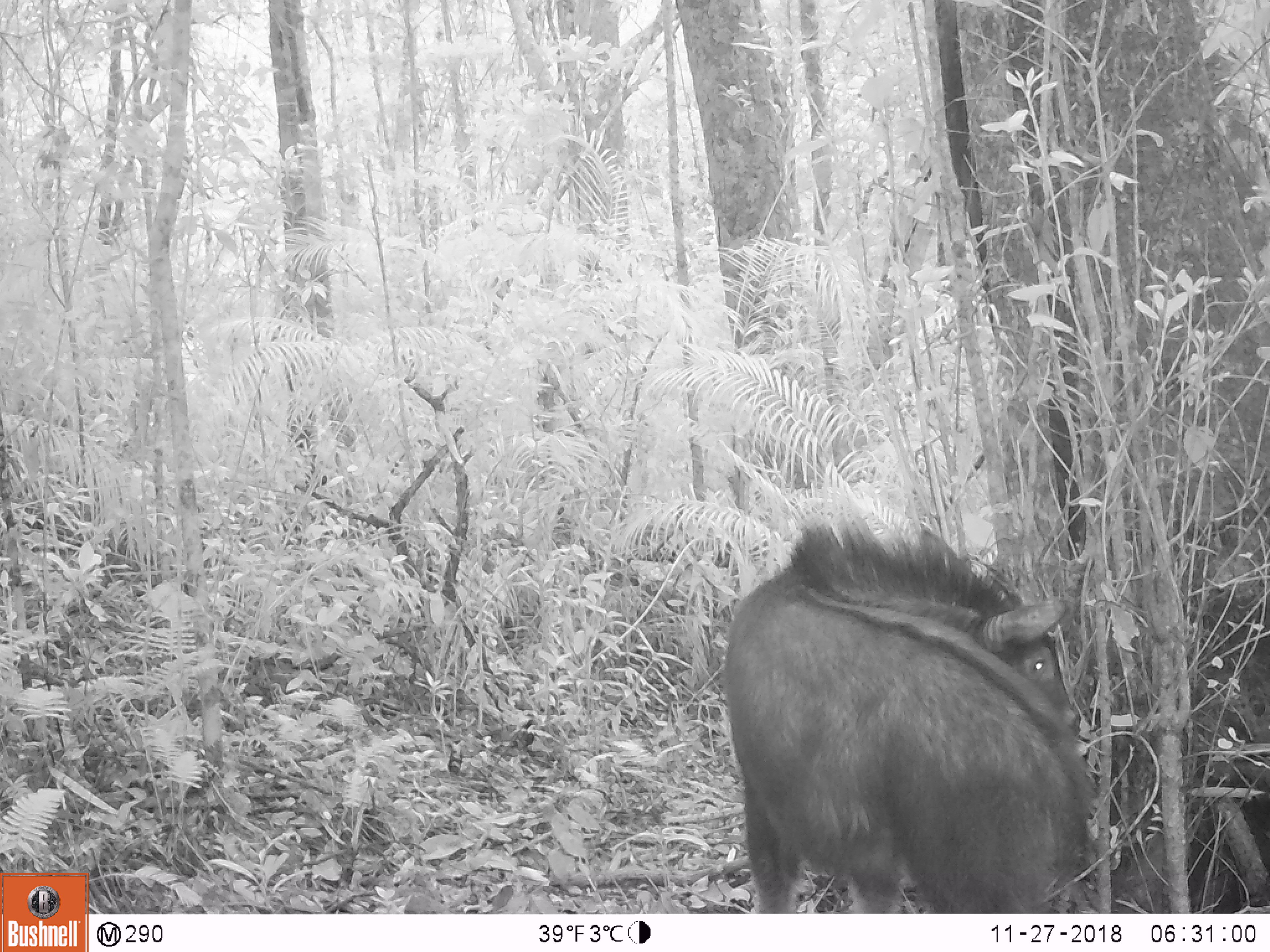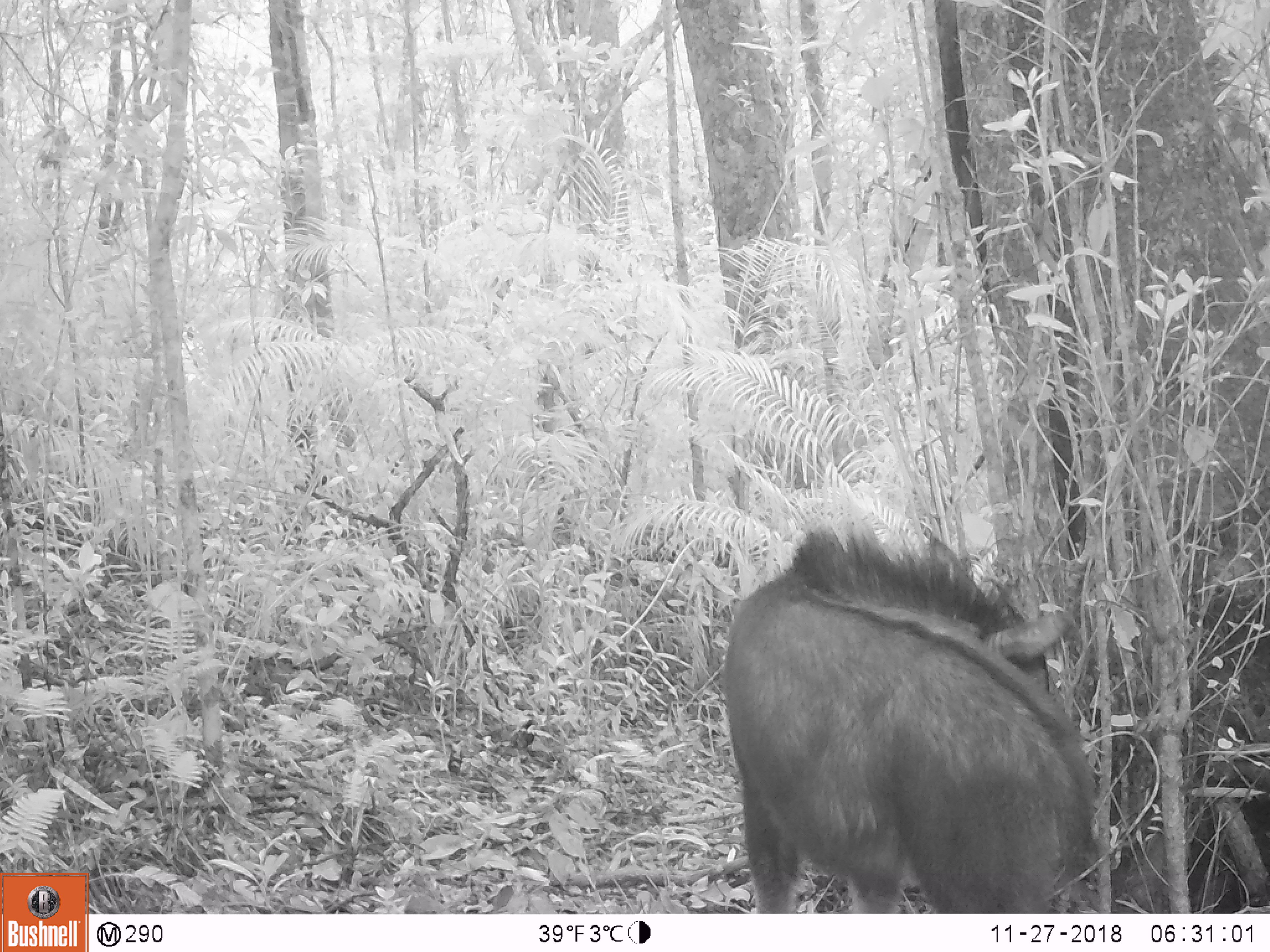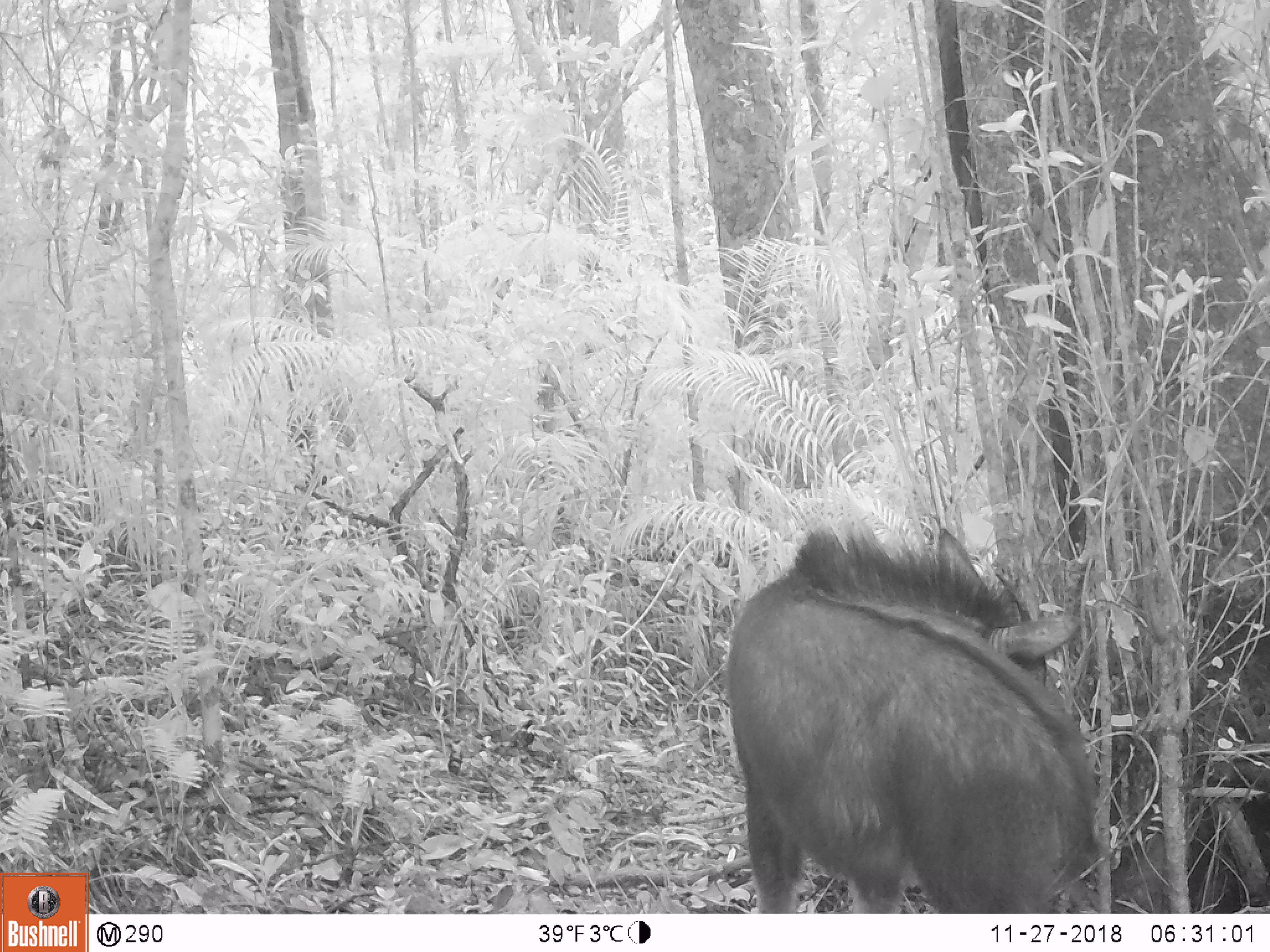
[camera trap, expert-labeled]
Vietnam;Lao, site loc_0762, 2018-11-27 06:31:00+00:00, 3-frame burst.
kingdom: Animalia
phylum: Chordata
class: Mammalia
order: Artiodactyla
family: Bovidae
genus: Capricornis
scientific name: Capricornis sumatraensis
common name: chinese serow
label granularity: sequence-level